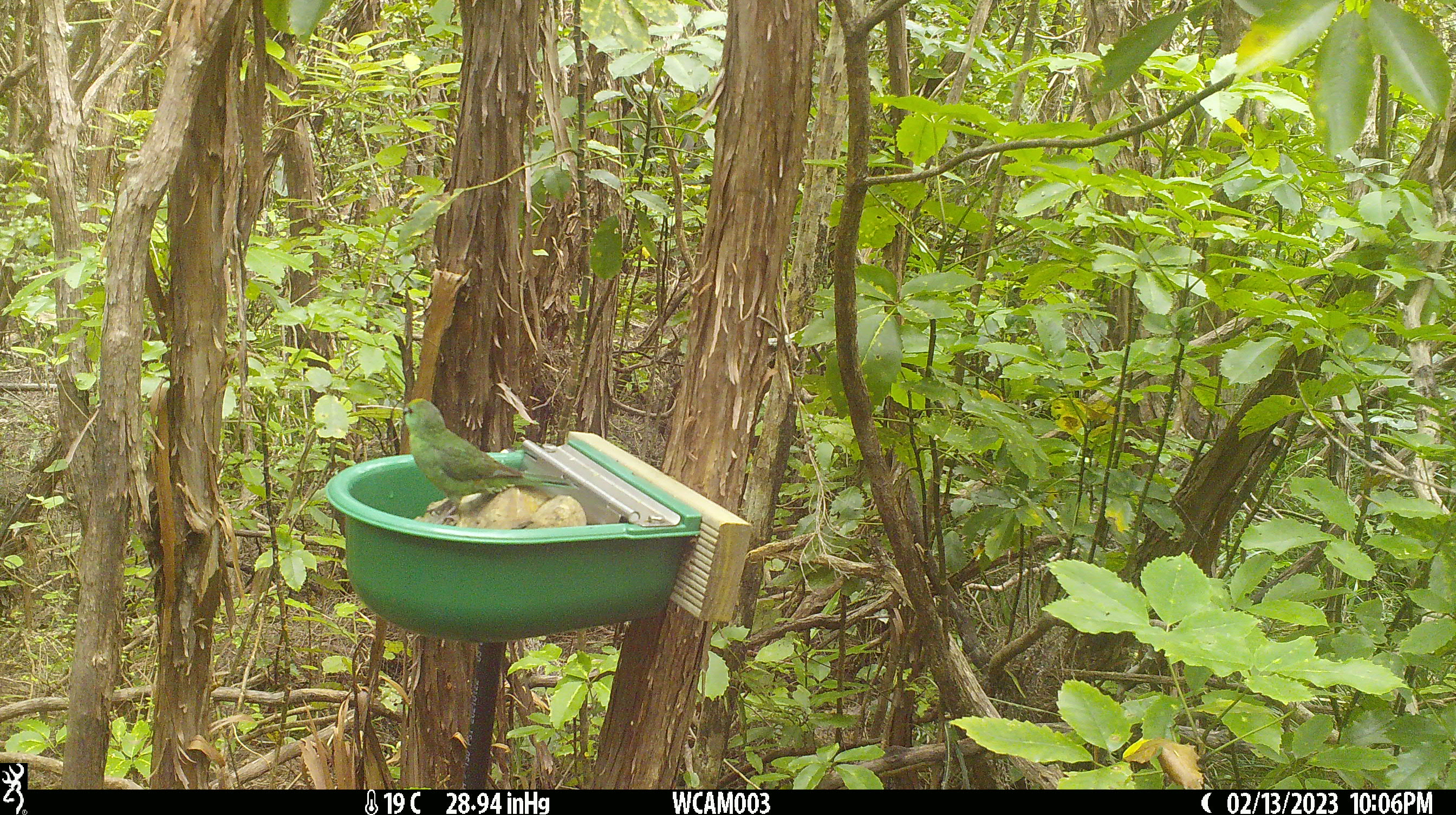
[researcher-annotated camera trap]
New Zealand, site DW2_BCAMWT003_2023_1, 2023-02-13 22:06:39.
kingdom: Animalia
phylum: Chordata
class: Aves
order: Psittaciformes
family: Psittaculidae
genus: Cyanoramphus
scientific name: Cyanoramphus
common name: parakeet